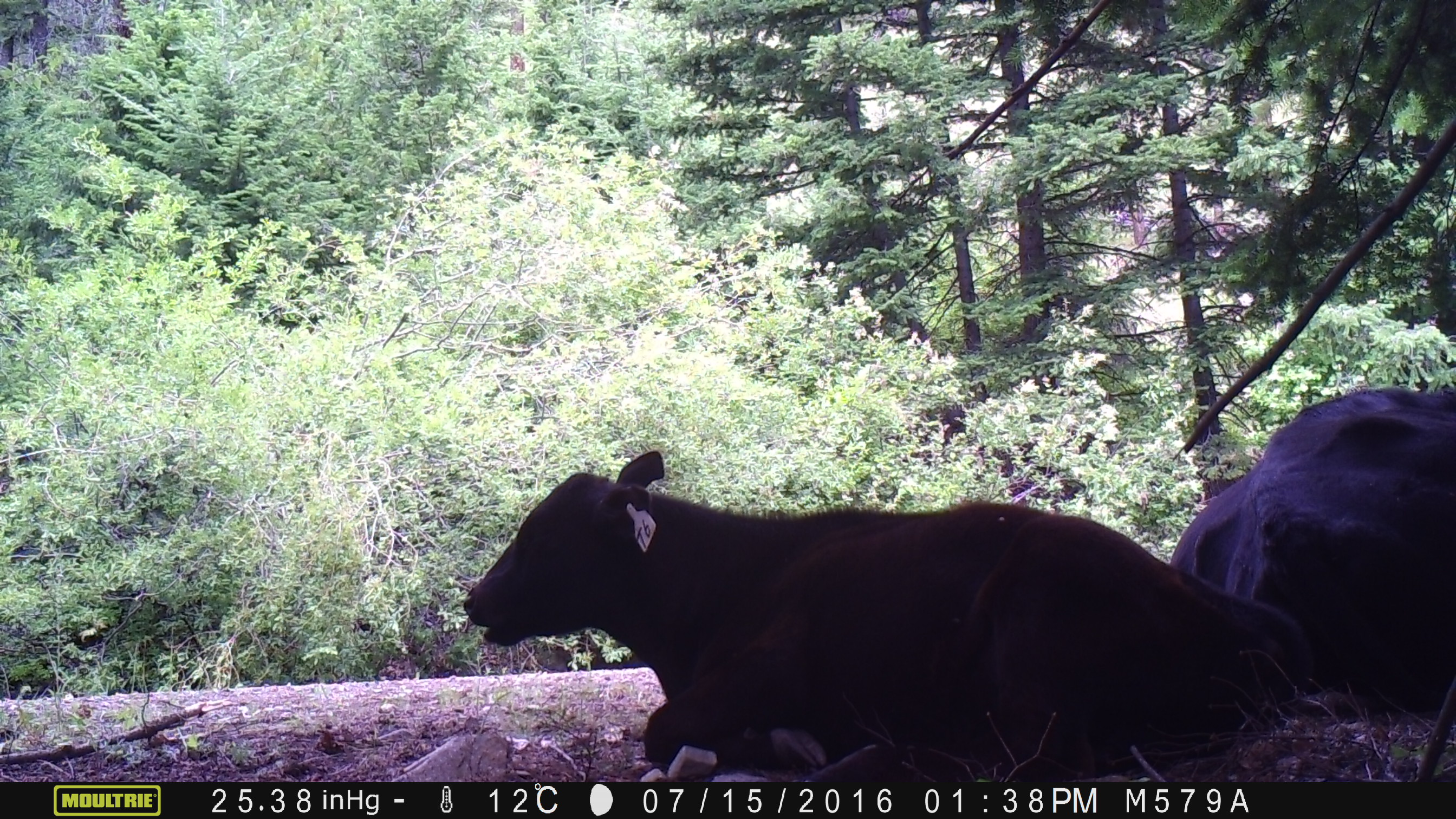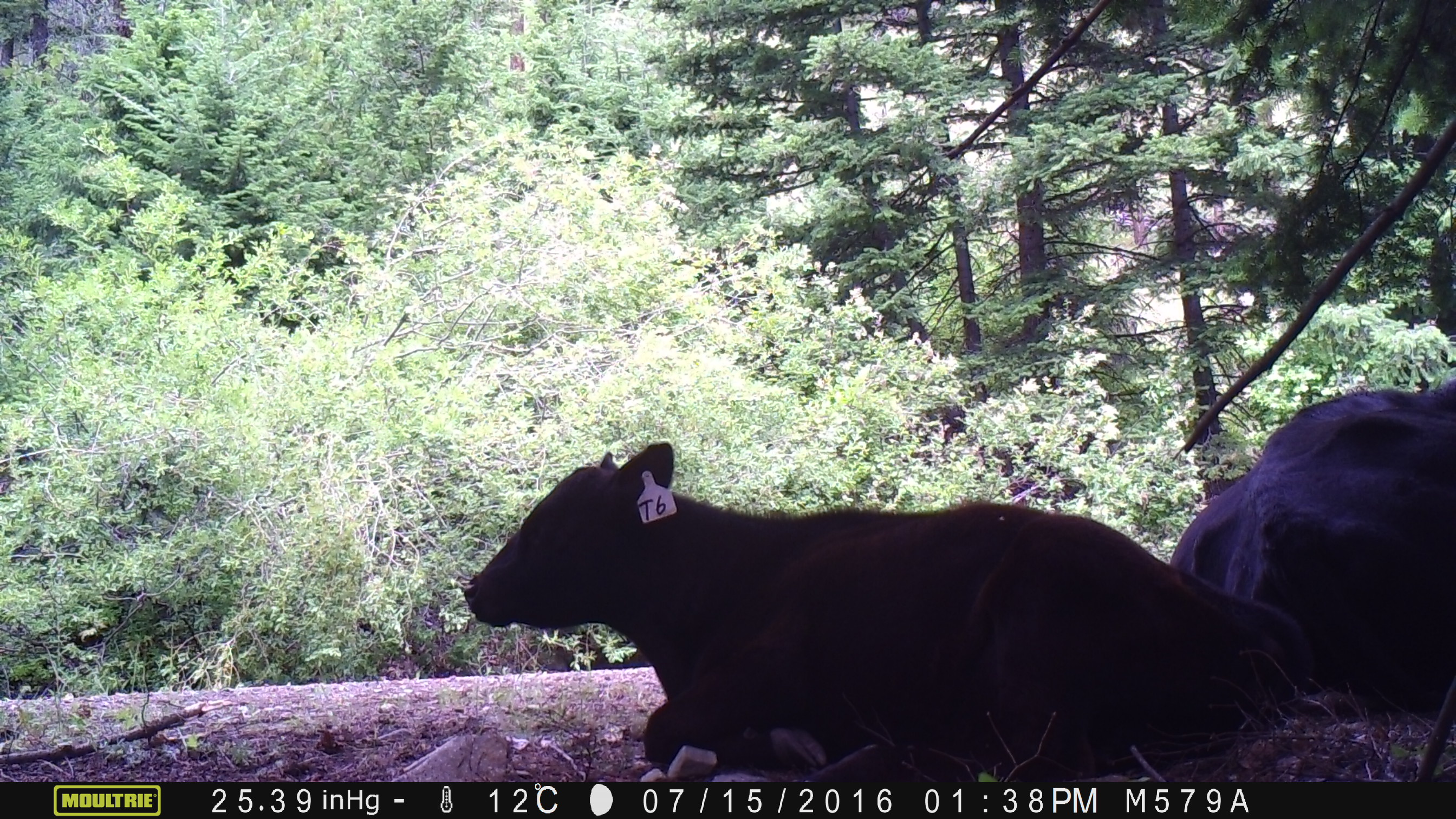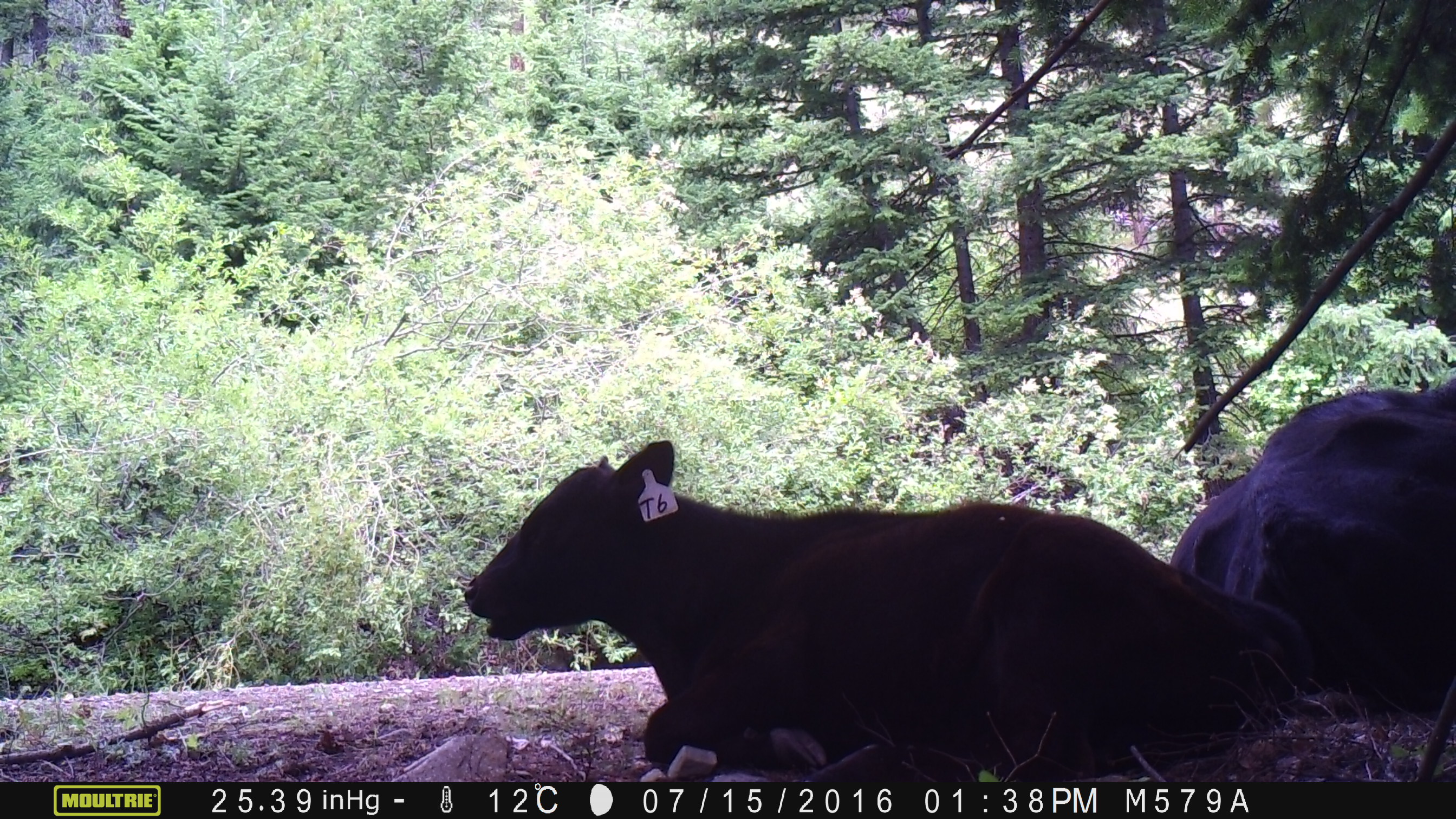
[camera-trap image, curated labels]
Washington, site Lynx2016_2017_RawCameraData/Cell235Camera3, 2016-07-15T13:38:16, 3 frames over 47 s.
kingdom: Animalia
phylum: Chordata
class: Mammalia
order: Artiodactyla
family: Bovidae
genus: Bos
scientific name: Bos taurus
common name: domestic cattle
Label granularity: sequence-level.